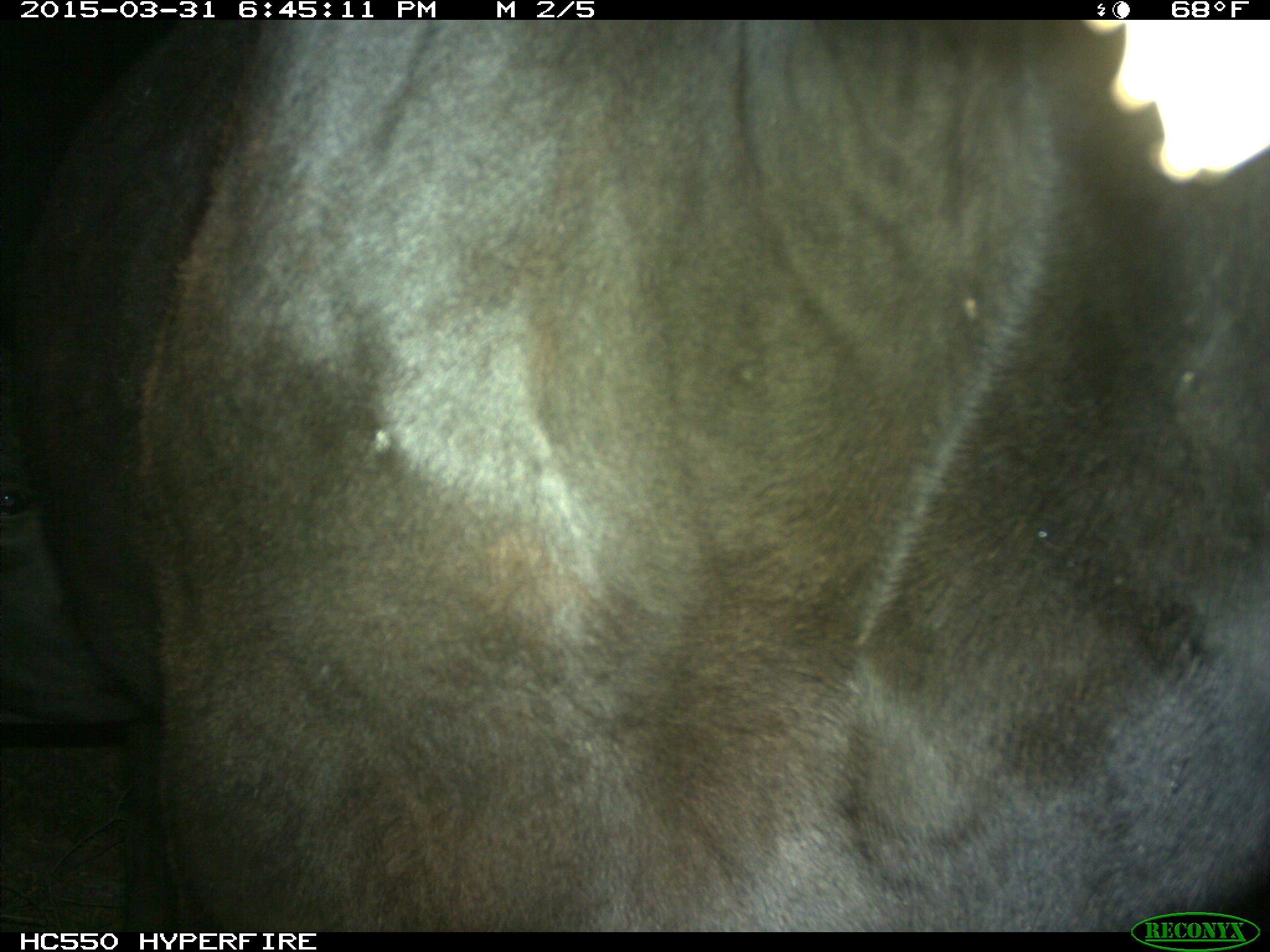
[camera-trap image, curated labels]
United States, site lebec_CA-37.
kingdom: Animalia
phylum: Chordata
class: Mammalia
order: Artiodactyla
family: Bovidae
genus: Bos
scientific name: Bos taurus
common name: domestic cow